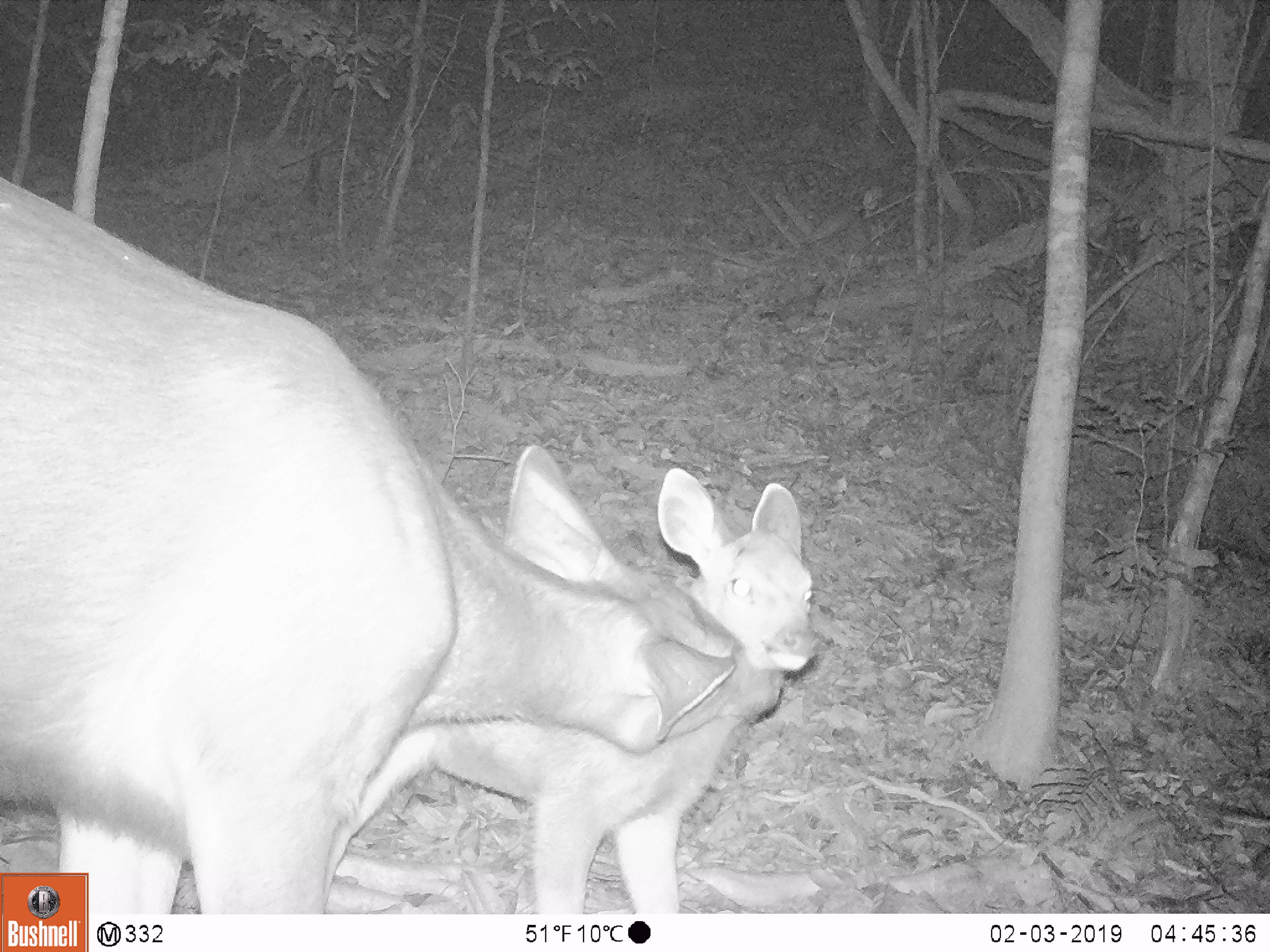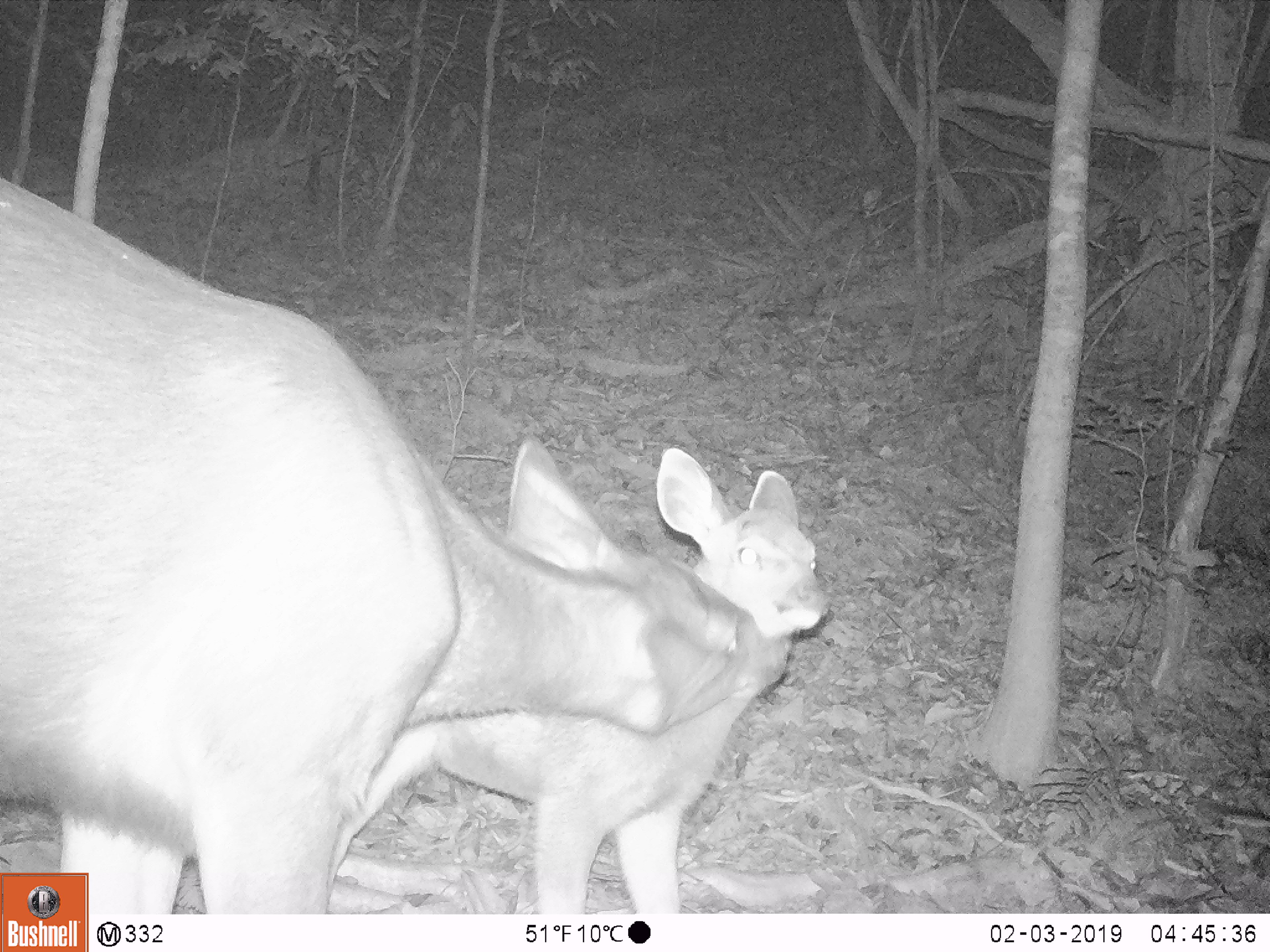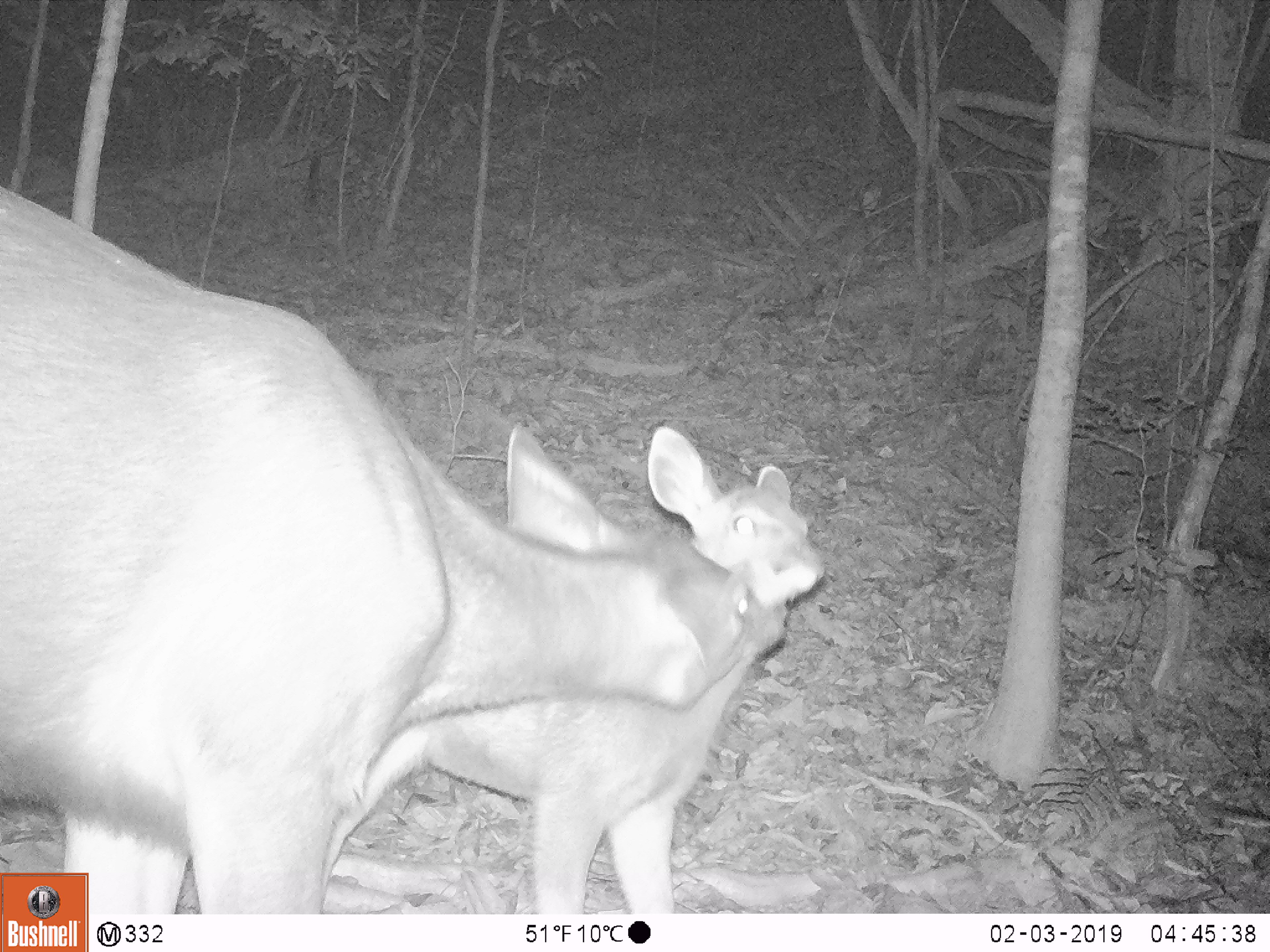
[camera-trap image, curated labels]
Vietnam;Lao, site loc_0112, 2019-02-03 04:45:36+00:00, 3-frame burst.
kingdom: Animalia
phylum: Chordata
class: Mammalia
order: Artiodactyla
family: Cervidae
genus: Rusa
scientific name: Rusa unicolor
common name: sambar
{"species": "sambar (Rusa unicolor)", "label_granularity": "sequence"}